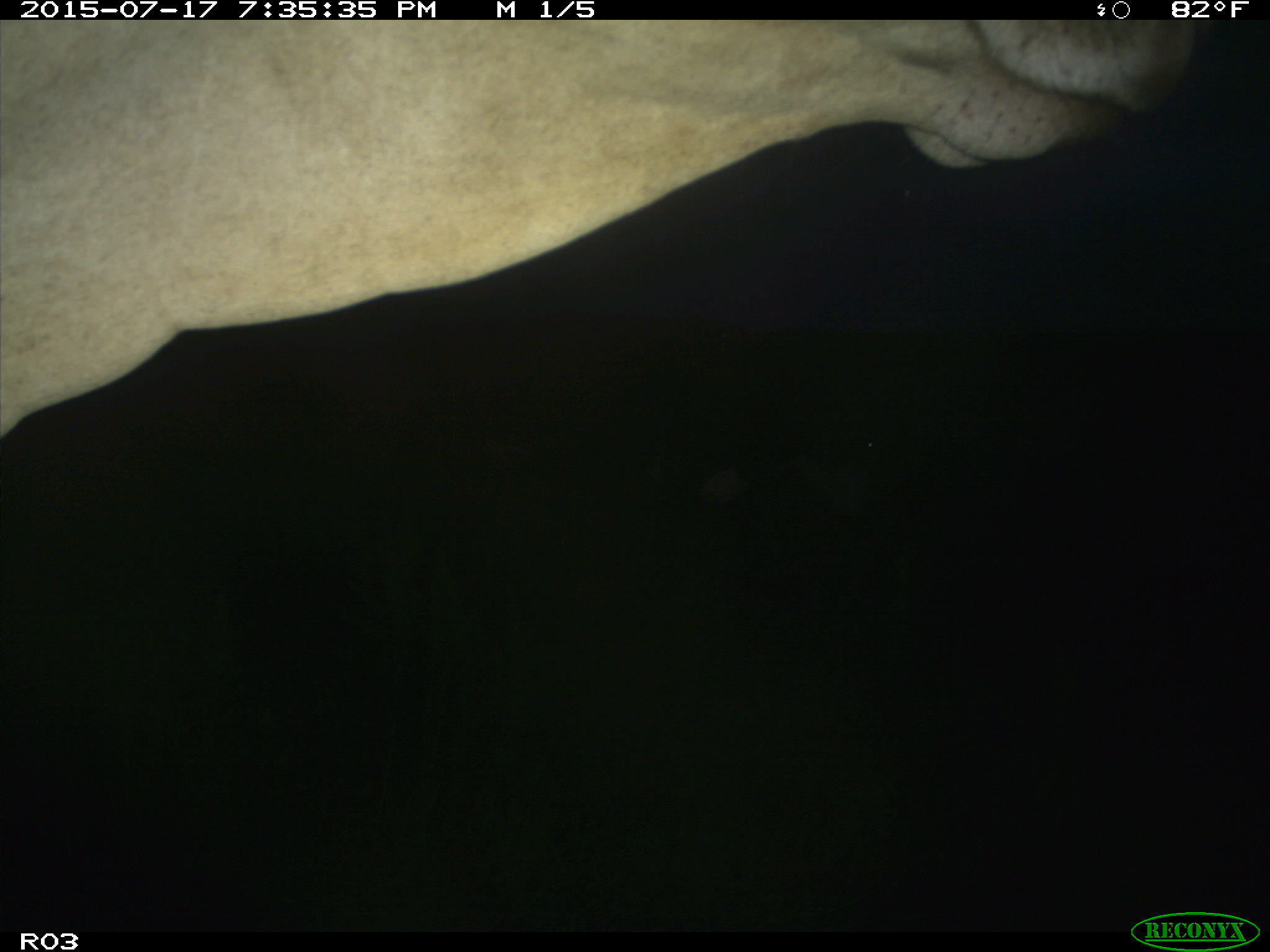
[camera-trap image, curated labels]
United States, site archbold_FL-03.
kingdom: Animalia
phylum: Chordata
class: Mammalia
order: Artiodactyla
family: Bovidae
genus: Bos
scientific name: Bos taurus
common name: domestic cow